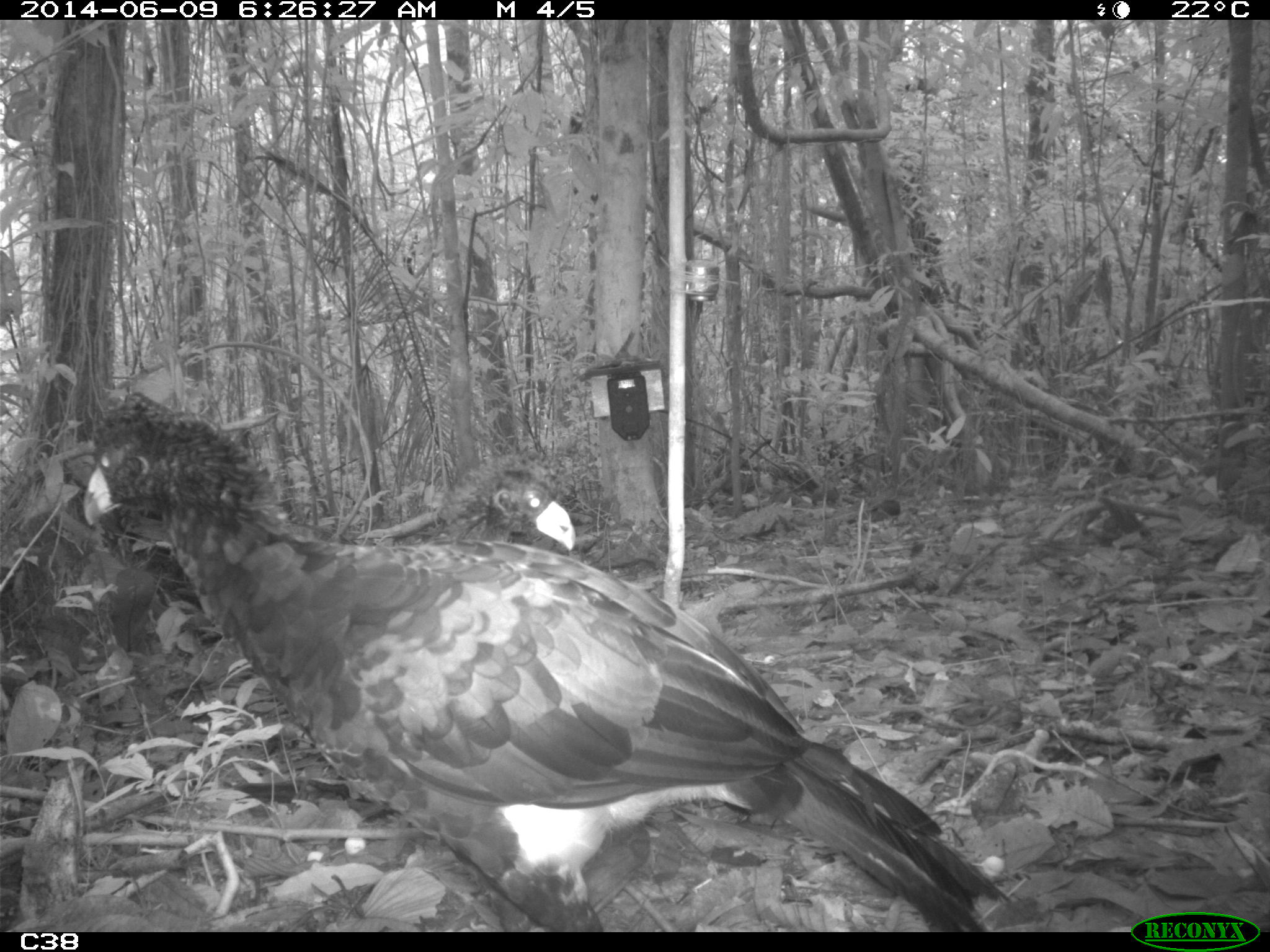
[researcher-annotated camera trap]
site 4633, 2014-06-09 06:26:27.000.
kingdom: Animalia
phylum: Chordata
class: Aves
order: Galliformes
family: Cracidae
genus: Crax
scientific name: Crax alector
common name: black curassow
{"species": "Crax alector (black curassow)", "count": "2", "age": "adult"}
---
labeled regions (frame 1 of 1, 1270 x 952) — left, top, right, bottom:
crax alector: 74, 398, 1015, 930; 80, 383, 580, 554